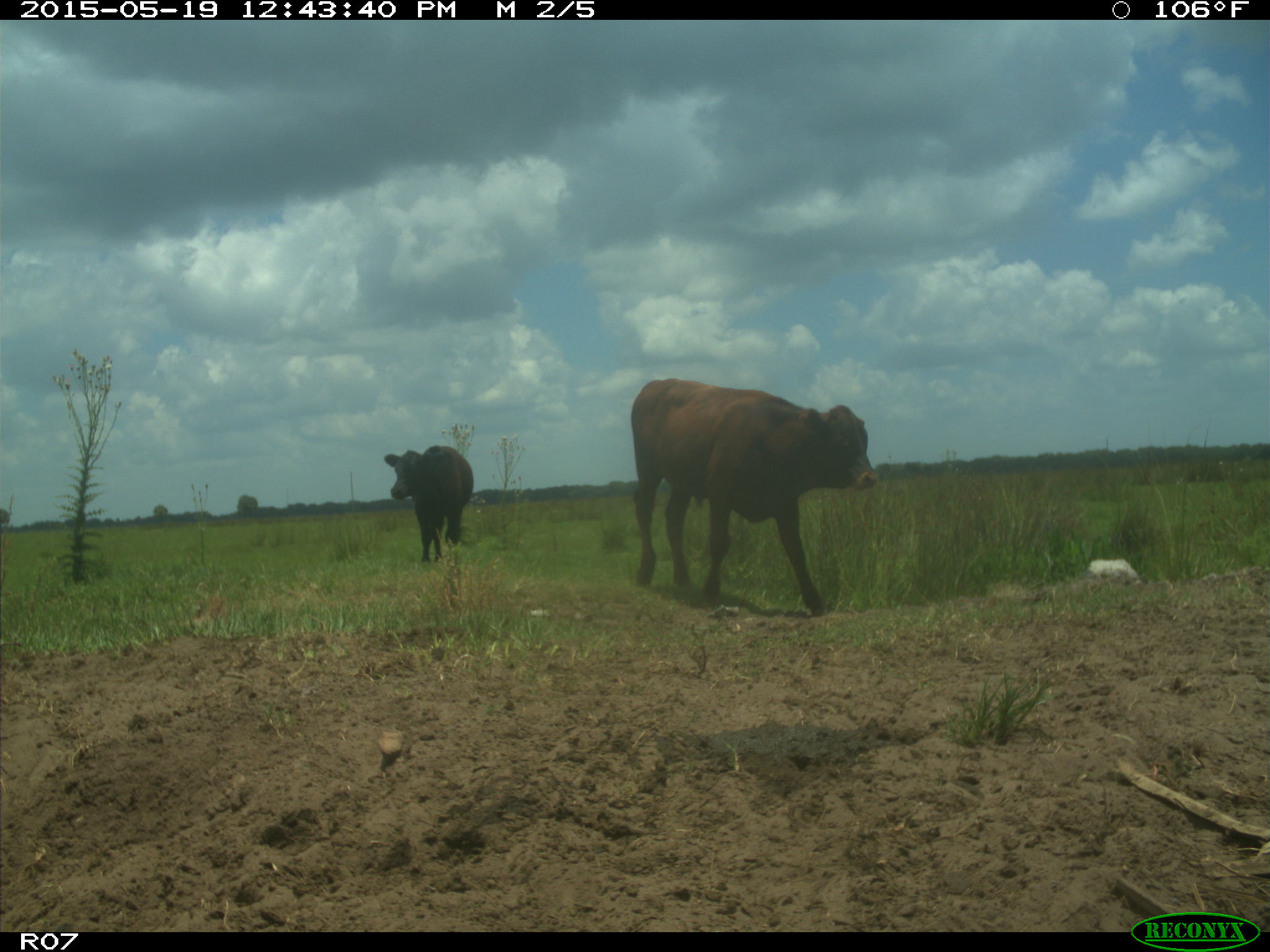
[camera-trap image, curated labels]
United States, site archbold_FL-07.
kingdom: Animalia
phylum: Chordata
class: Mammalia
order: Artiodactyla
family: Bovidae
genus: Bos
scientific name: Bos taurus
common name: domestic cow